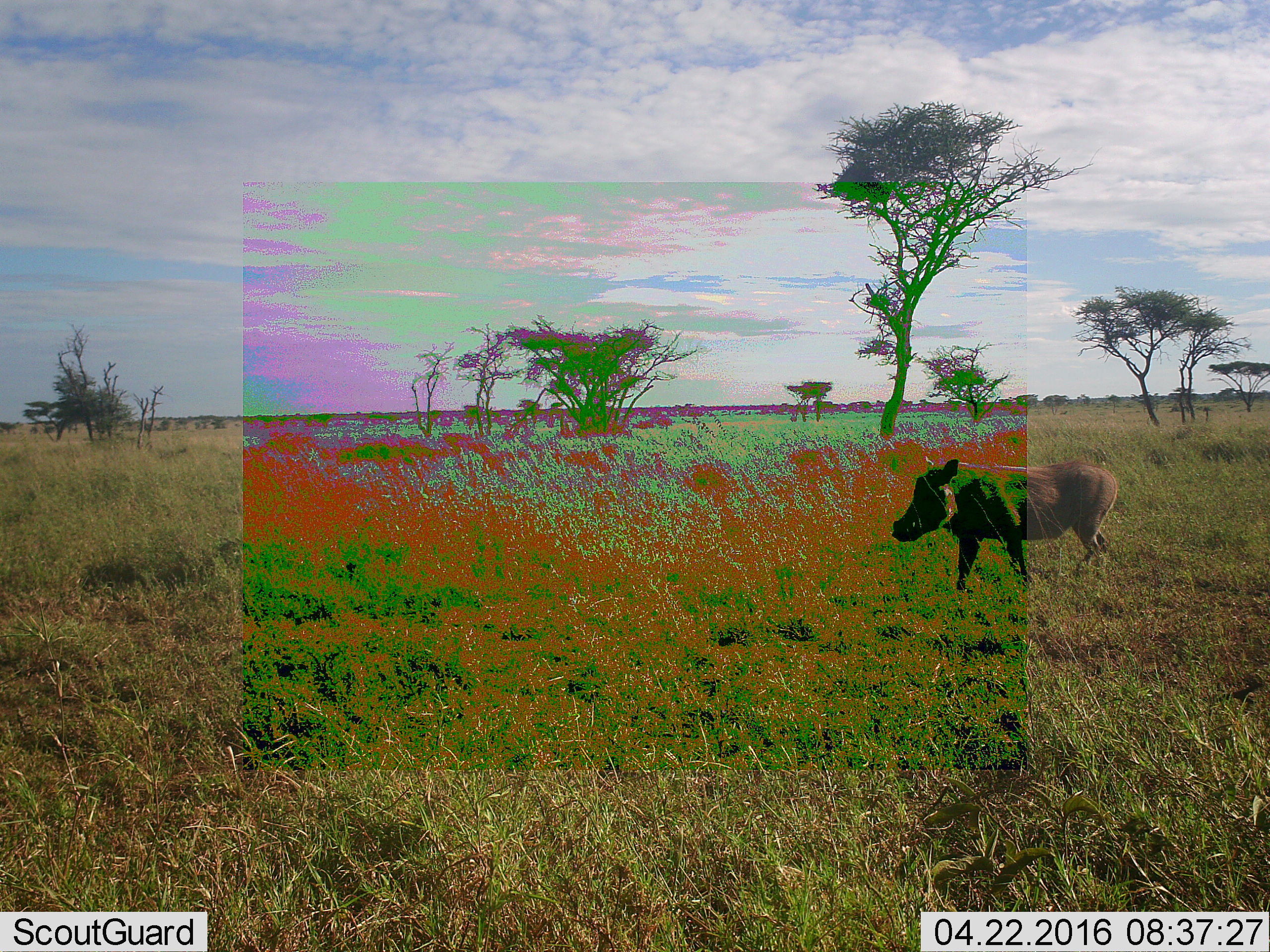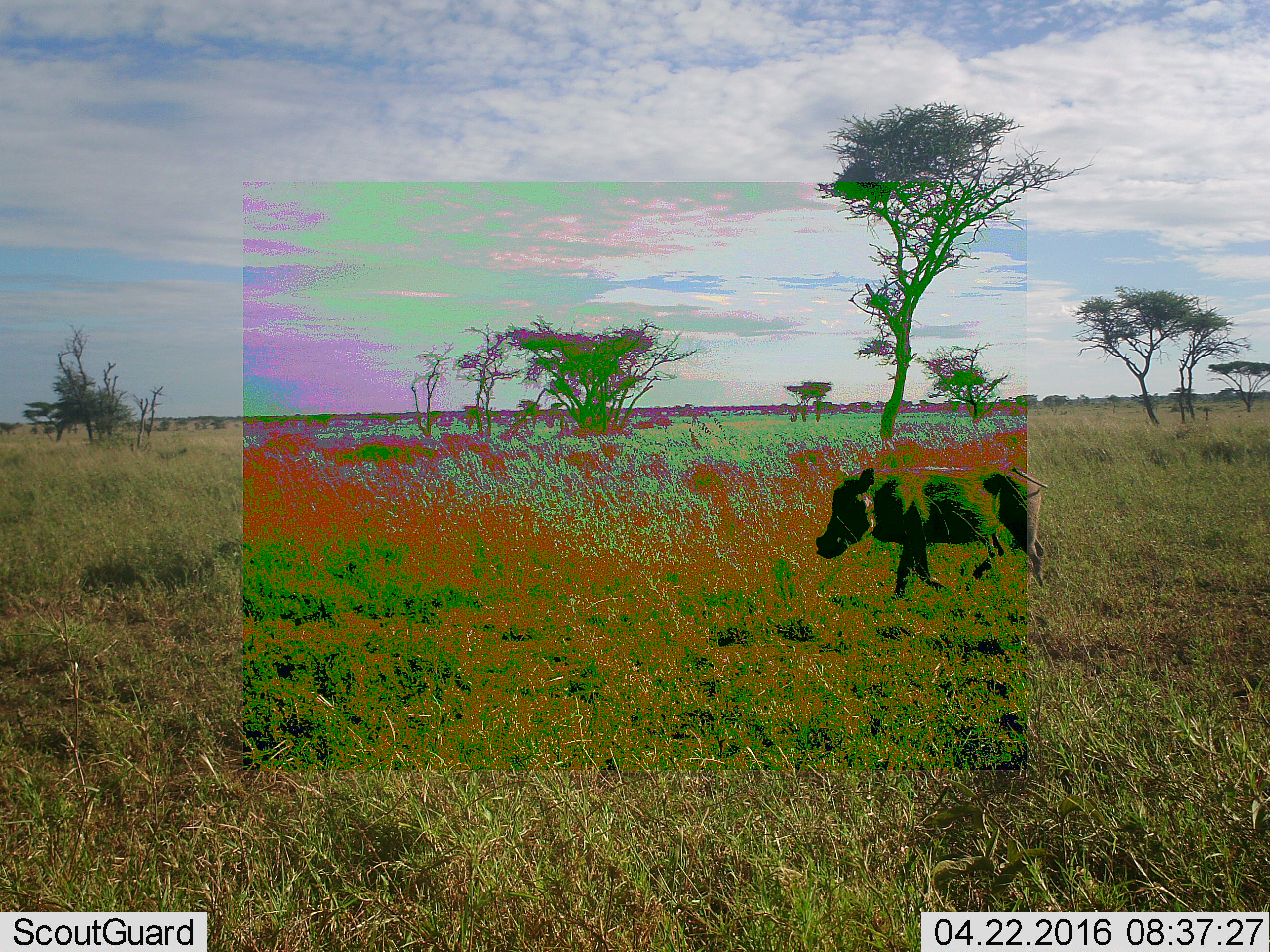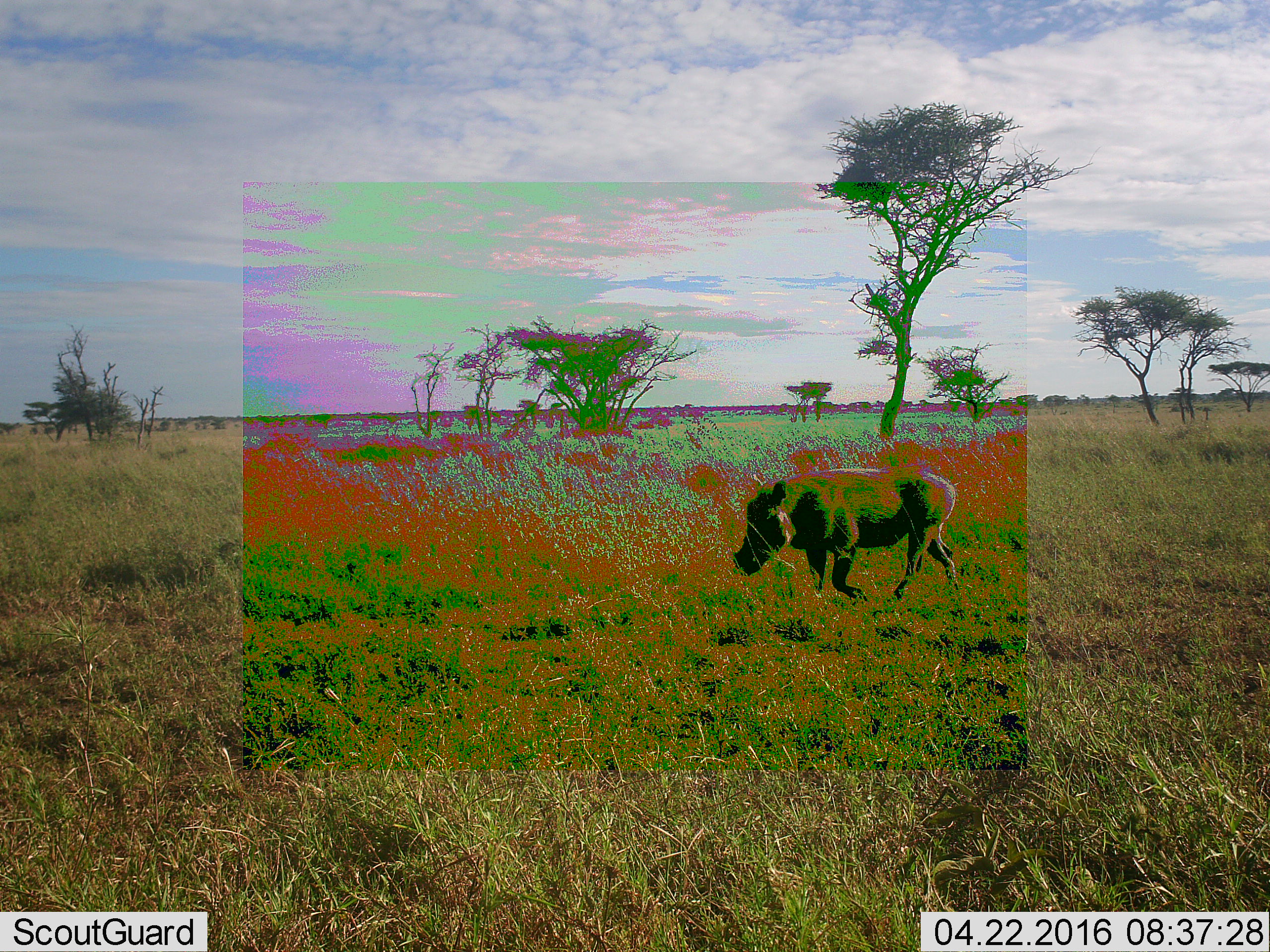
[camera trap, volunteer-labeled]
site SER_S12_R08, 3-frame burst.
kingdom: Animalia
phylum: Chordata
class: Mammalia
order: Artiodactyla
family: Suidae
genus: Phacochoerus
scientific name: Phacochoerus africanus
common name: warthog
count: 1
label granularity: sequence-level